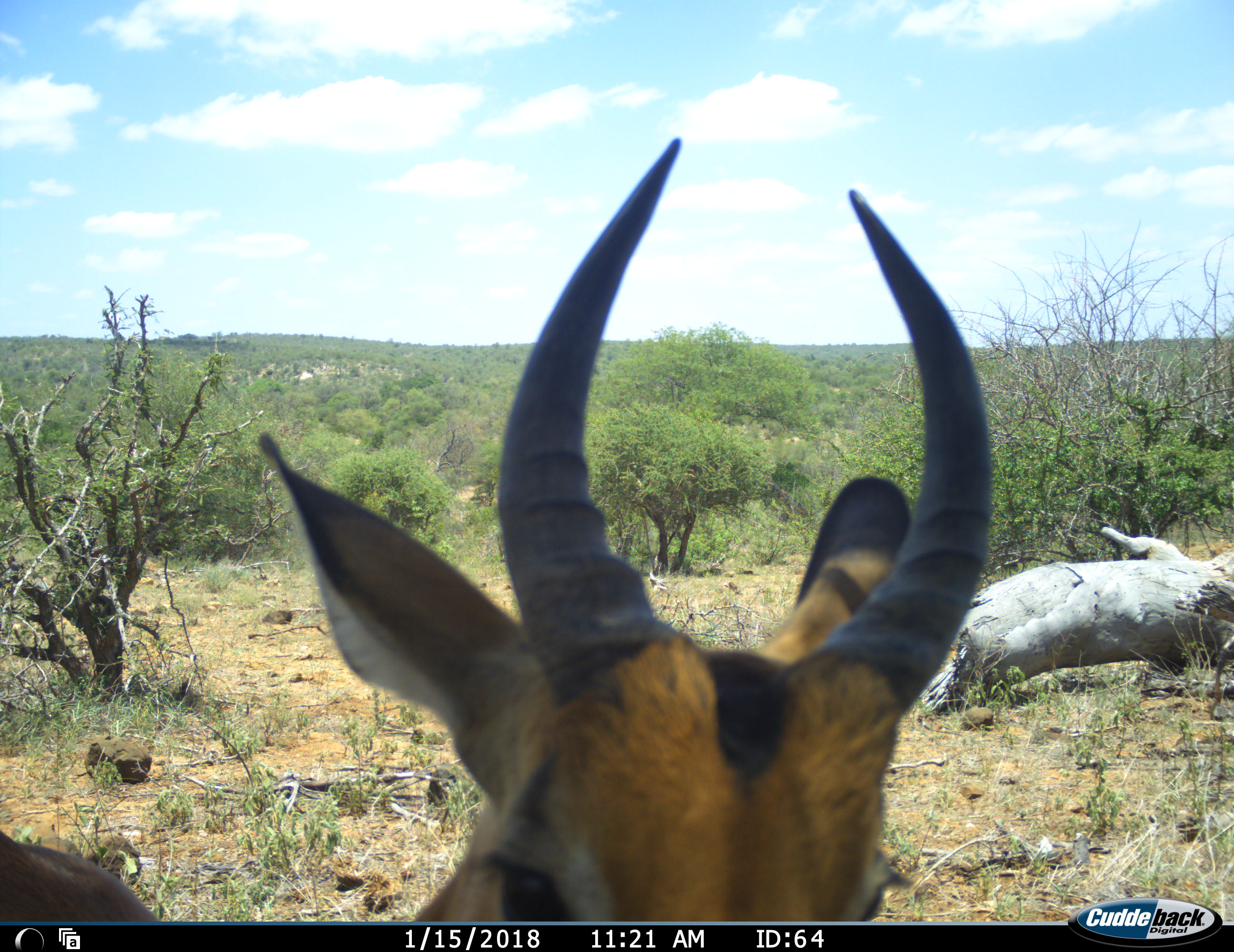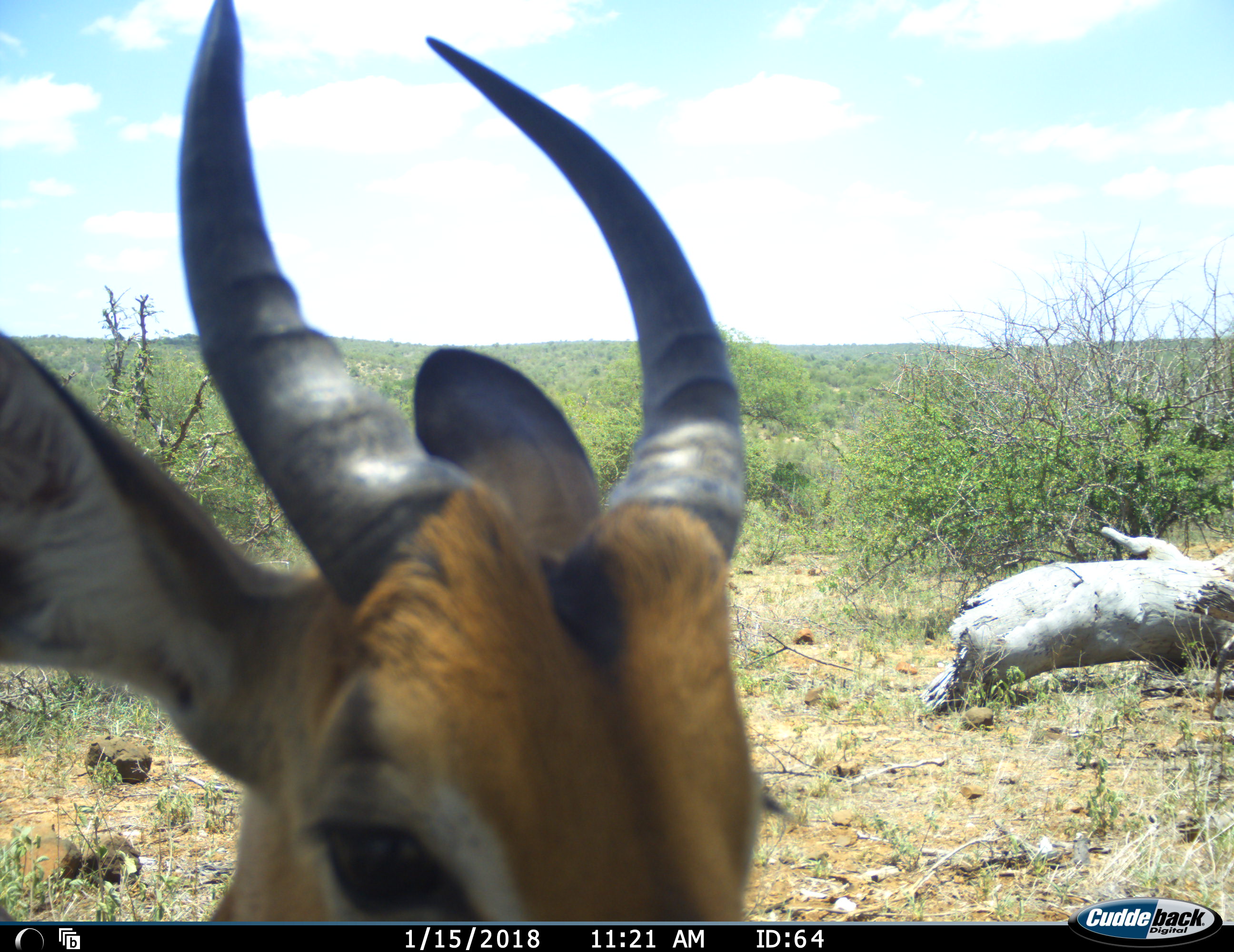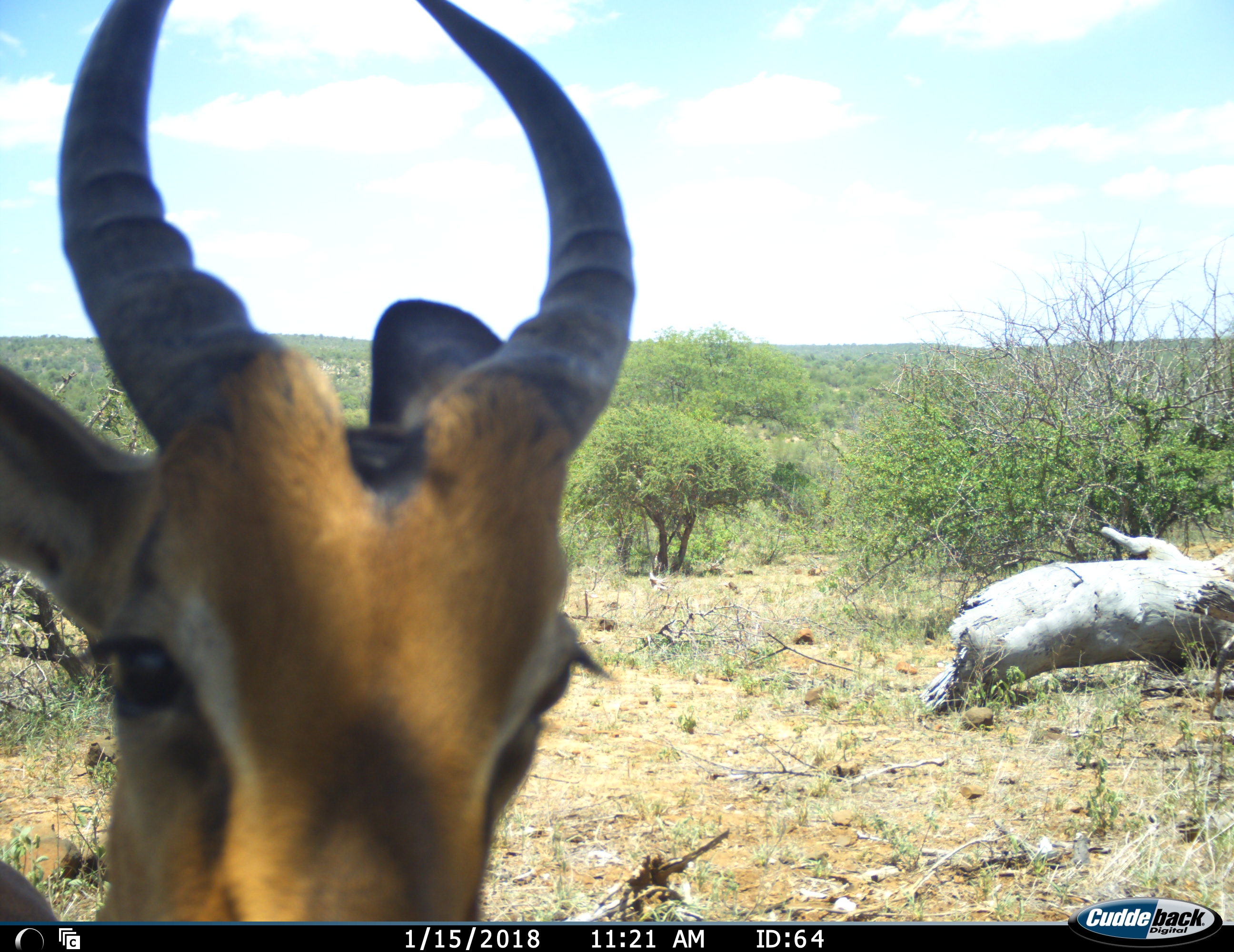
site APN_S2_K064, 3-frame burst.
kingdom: Animalia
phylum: Chordata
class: Mammalia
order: Artiodactyla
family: Bovidae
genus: Aepyceros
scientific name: Aepyceros melampus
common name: impala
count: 1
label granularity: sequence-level